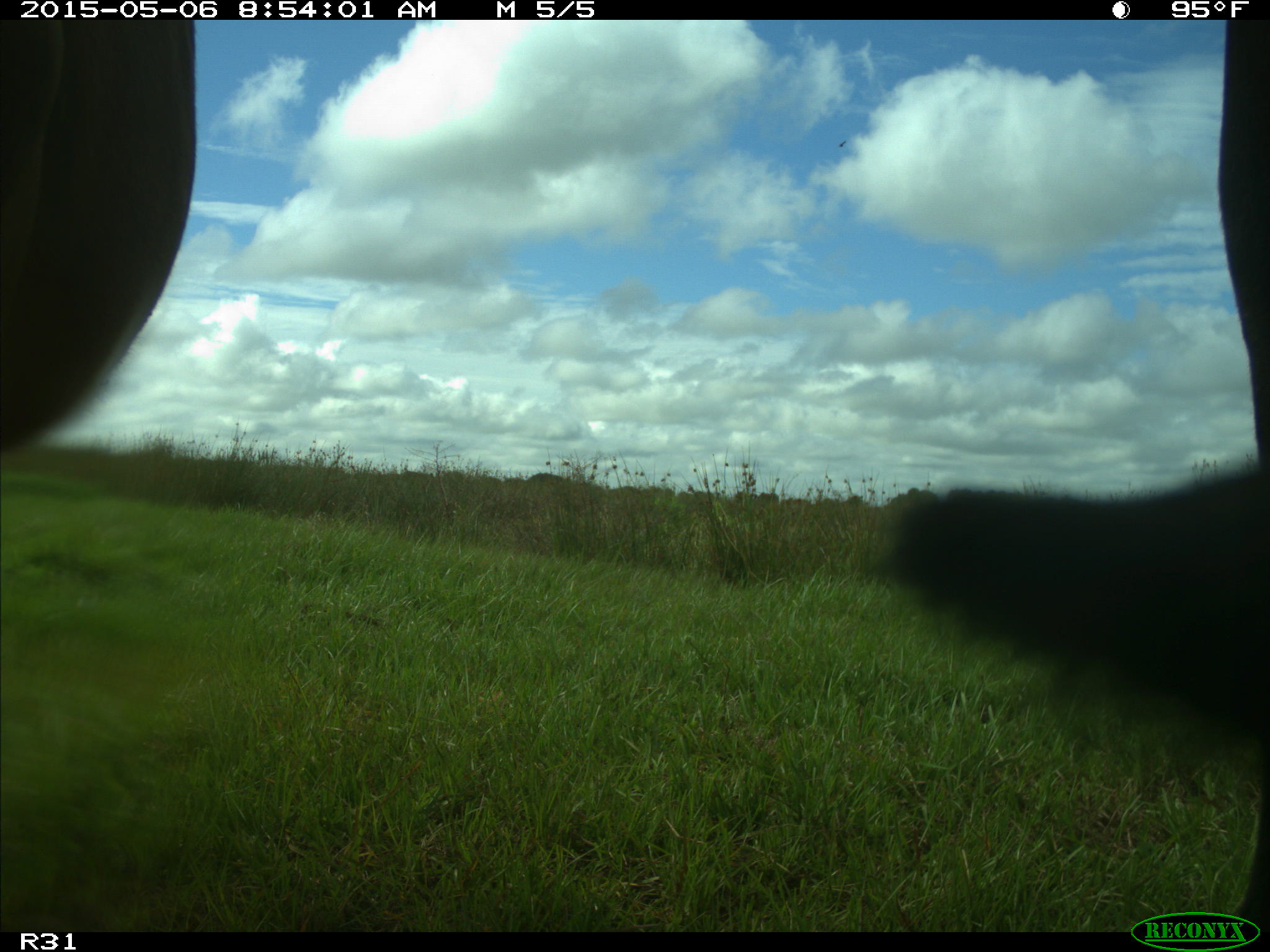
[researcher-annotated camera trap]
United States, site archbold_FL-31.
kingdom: Animalia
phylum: Chordata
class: Mammalia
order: Artiodactyla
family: Bovidae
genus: Bos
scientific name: Bos taurus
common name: domestic cow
Bos taurus (domestic cow).